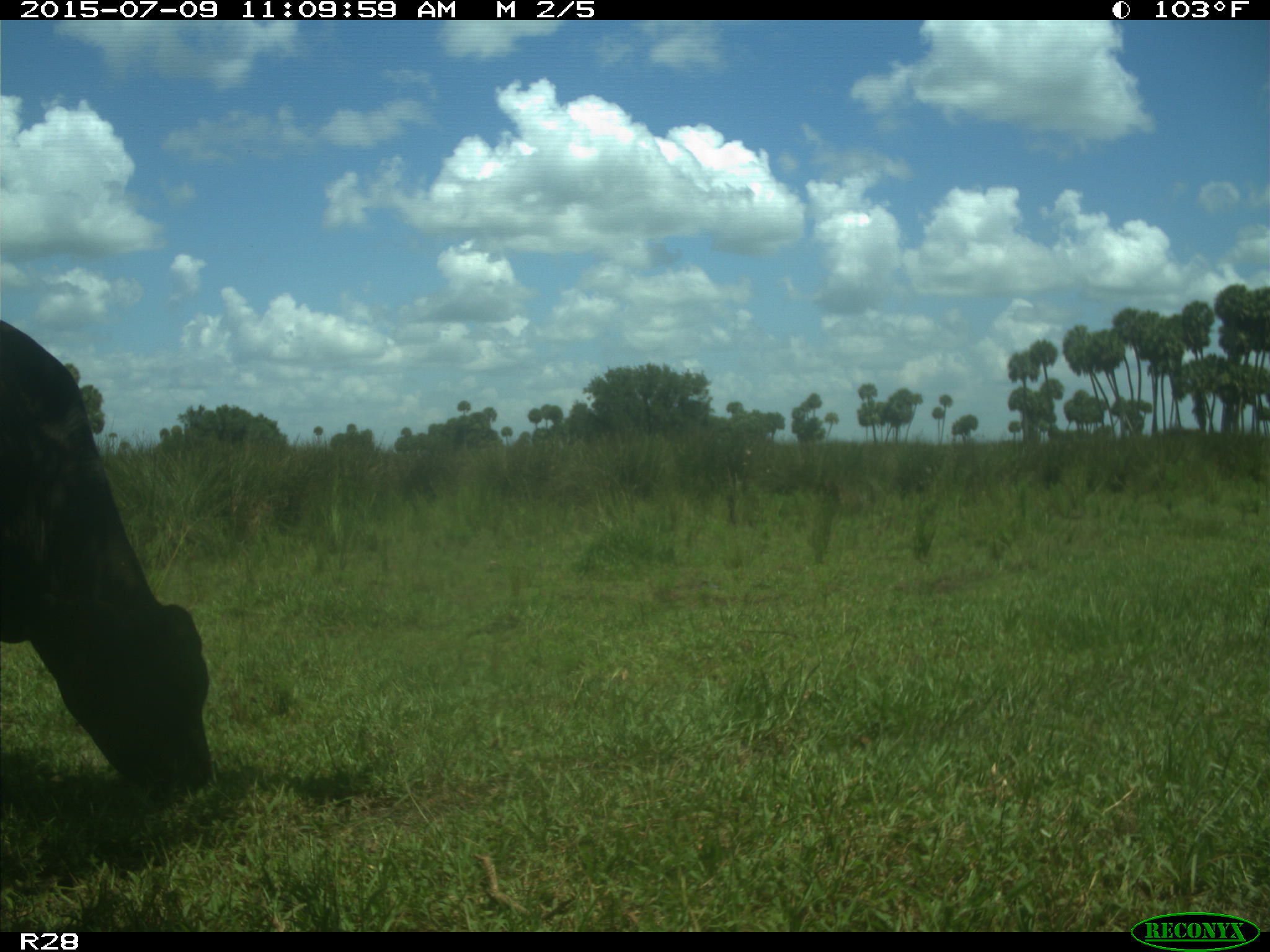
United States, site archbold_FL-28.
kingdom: Animalia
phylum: Chordata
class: Mammalia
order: Artiodactyla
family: Bovidae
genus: Bos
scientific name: Bos taurus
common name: domestic cow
Bos taurus (domestic cow).